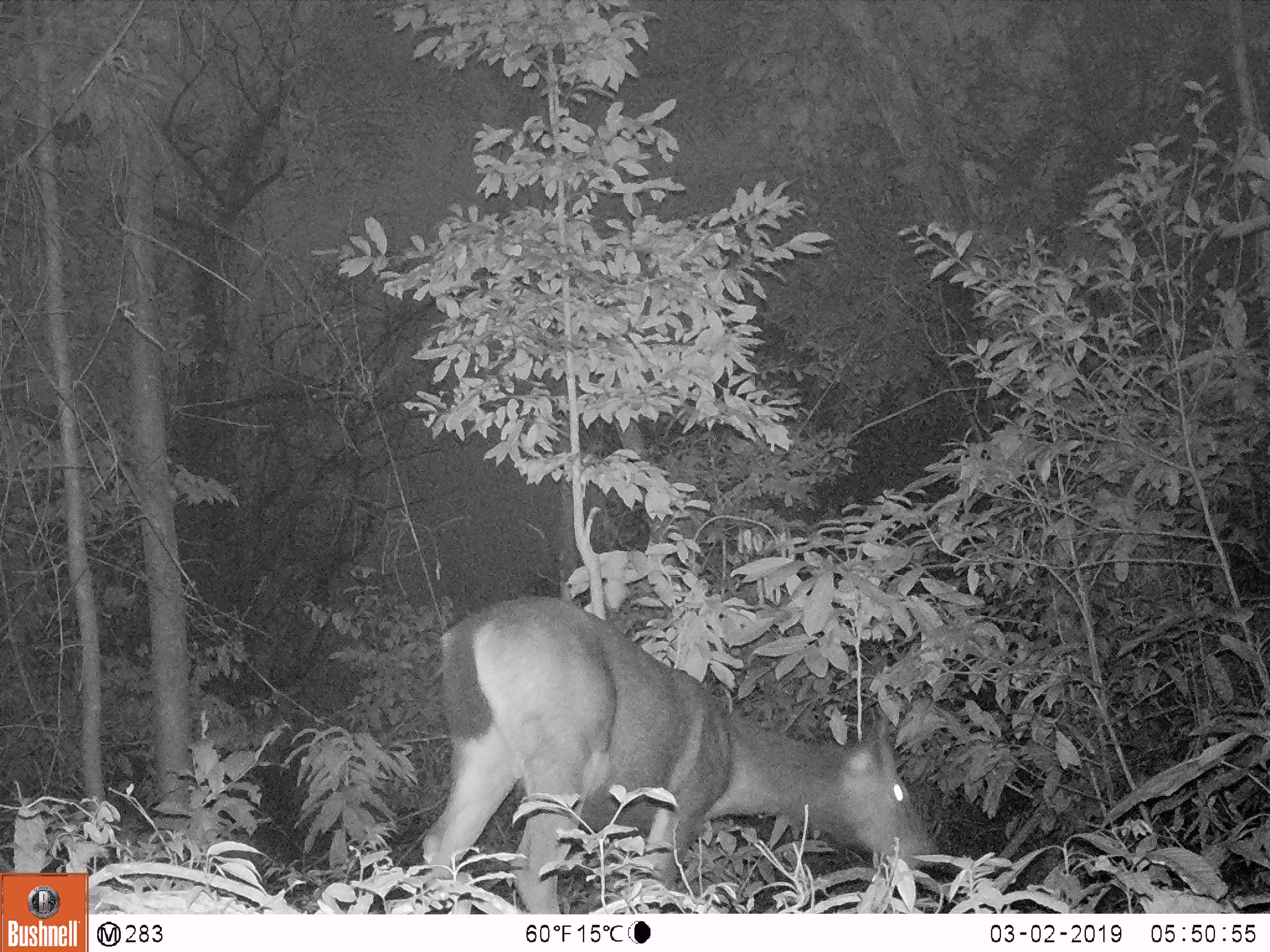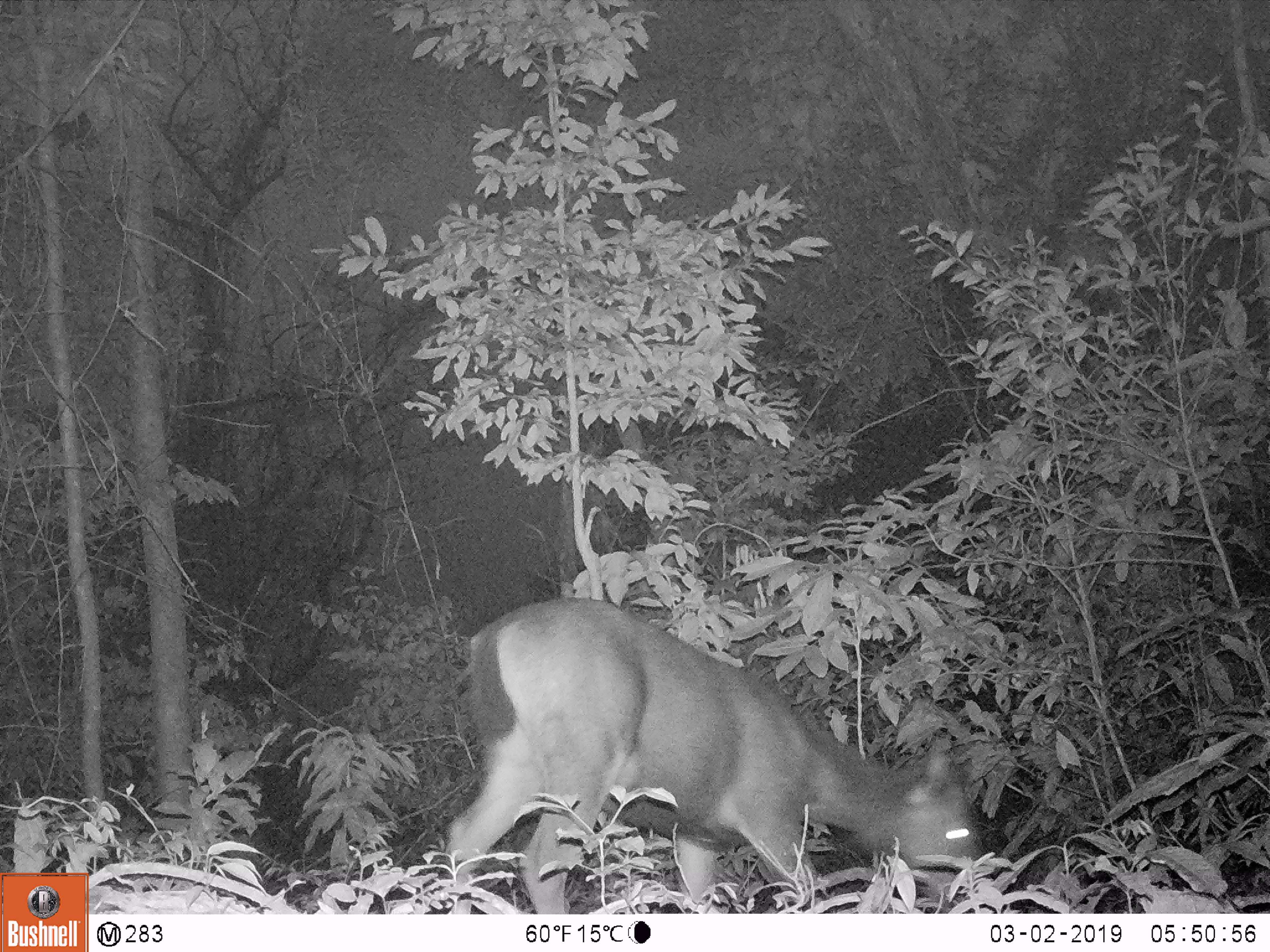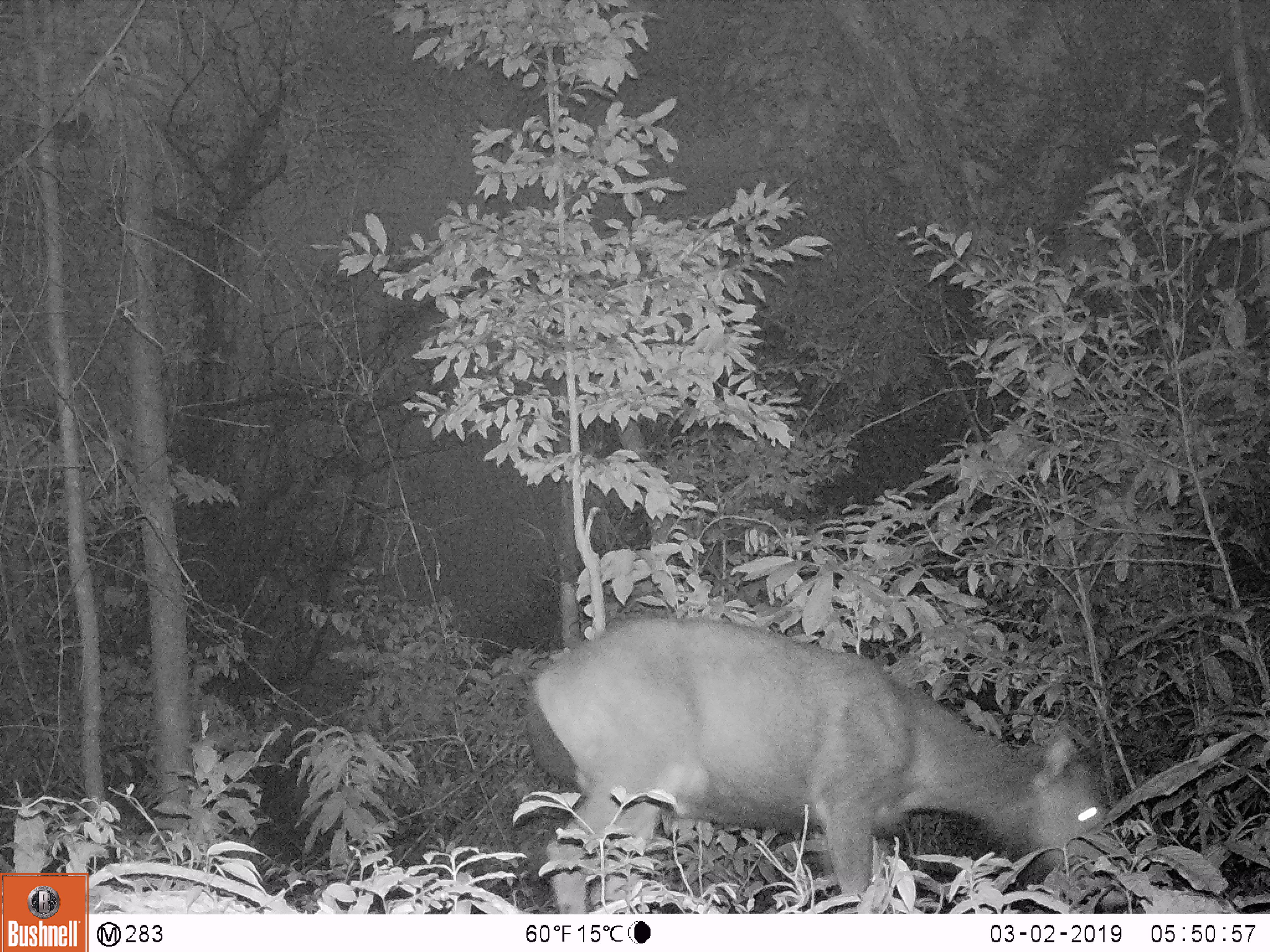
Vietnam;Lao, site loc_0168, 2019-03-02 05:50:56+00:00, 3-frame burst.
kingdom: Animalia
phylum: Chordata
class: Mammalia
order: Artiodactyla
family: Cervidae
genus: Rusa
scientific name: Rusa unicolor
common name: sambar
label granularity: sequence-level